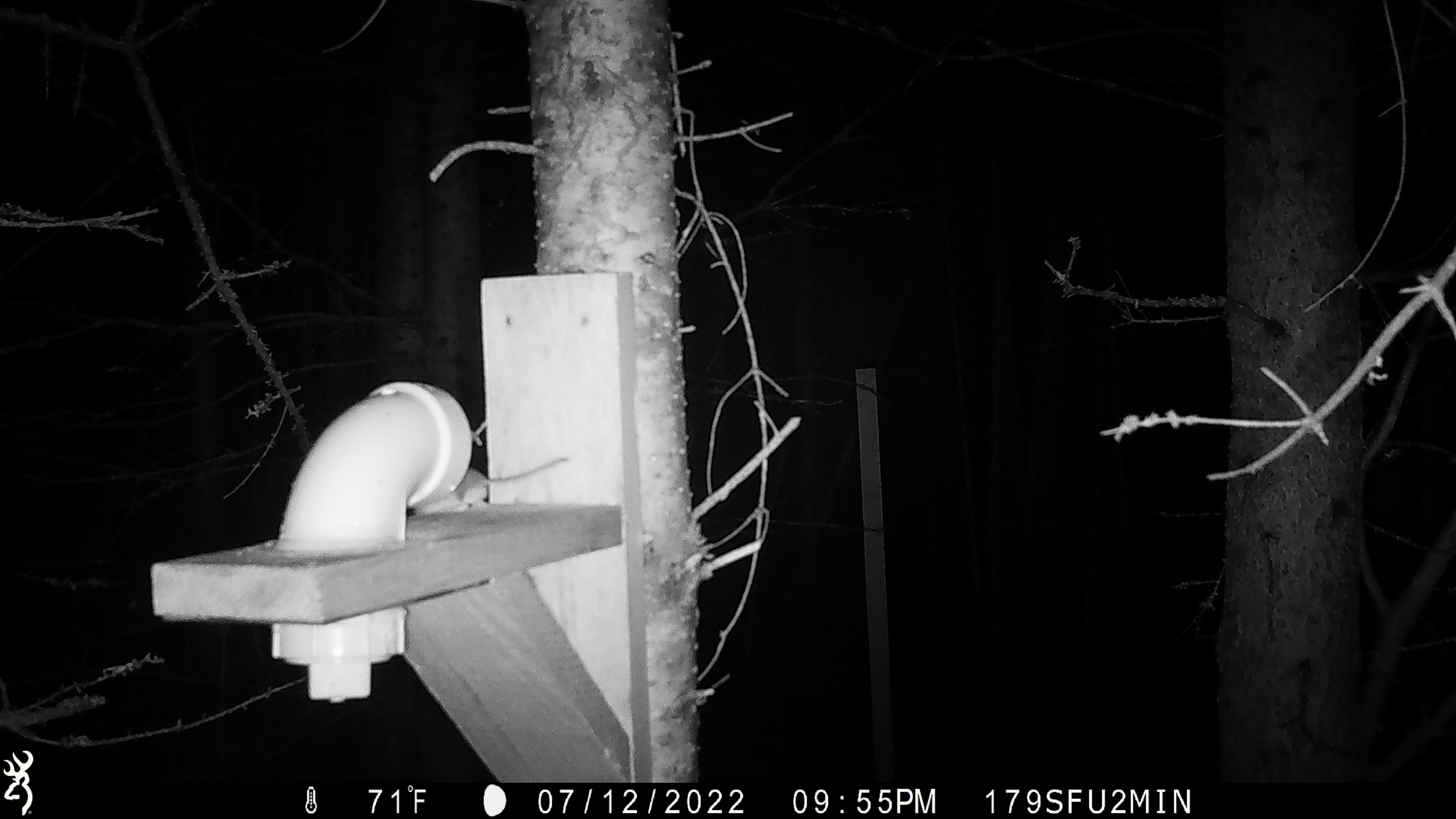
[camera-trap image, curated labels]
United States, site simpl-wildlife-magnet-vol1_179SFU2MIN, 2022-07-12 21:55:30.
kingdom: Animalia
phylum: Chordata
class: Mammalia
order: Rodentia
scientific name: Rodentia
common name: mouse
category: mouse sp.